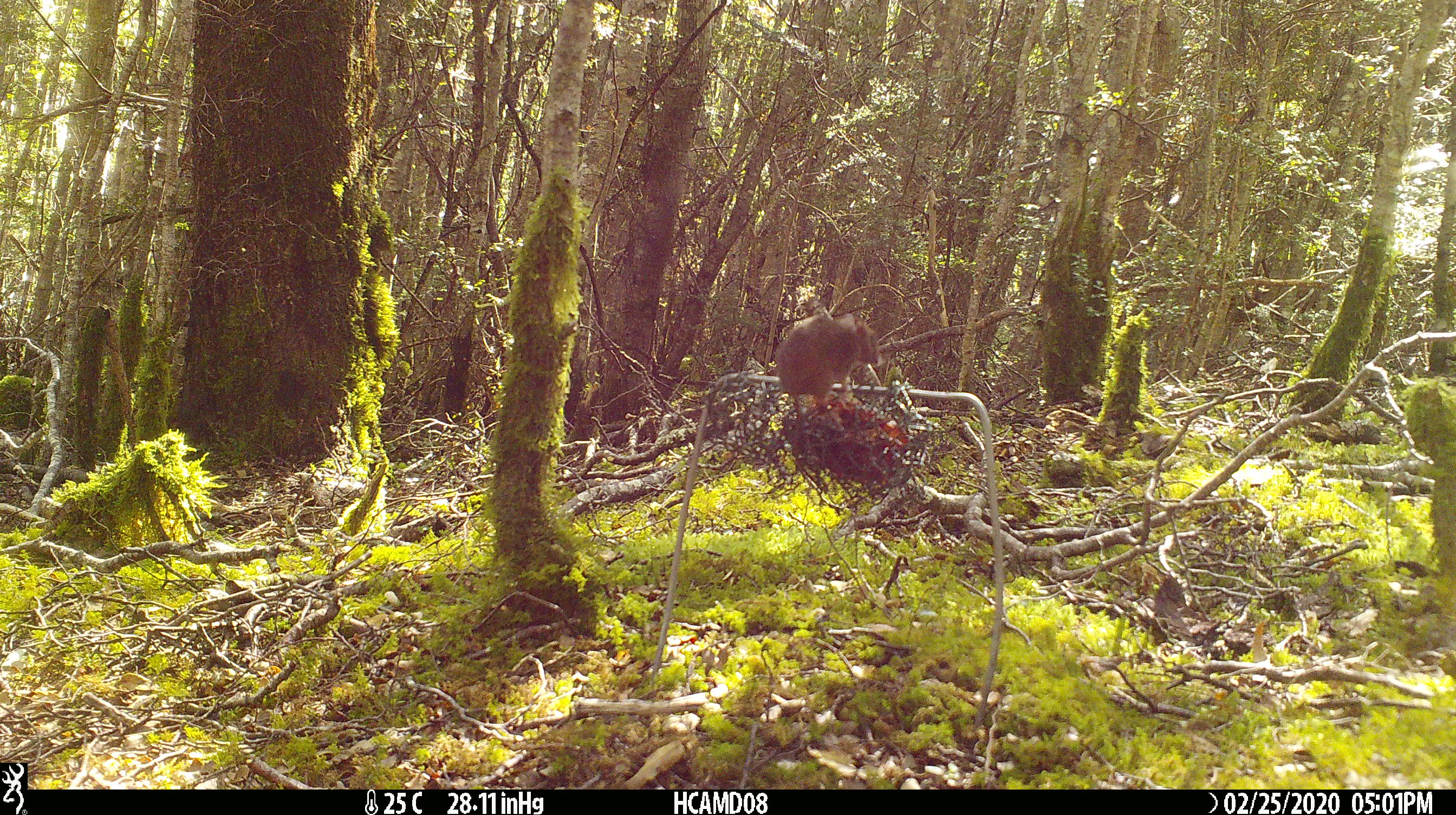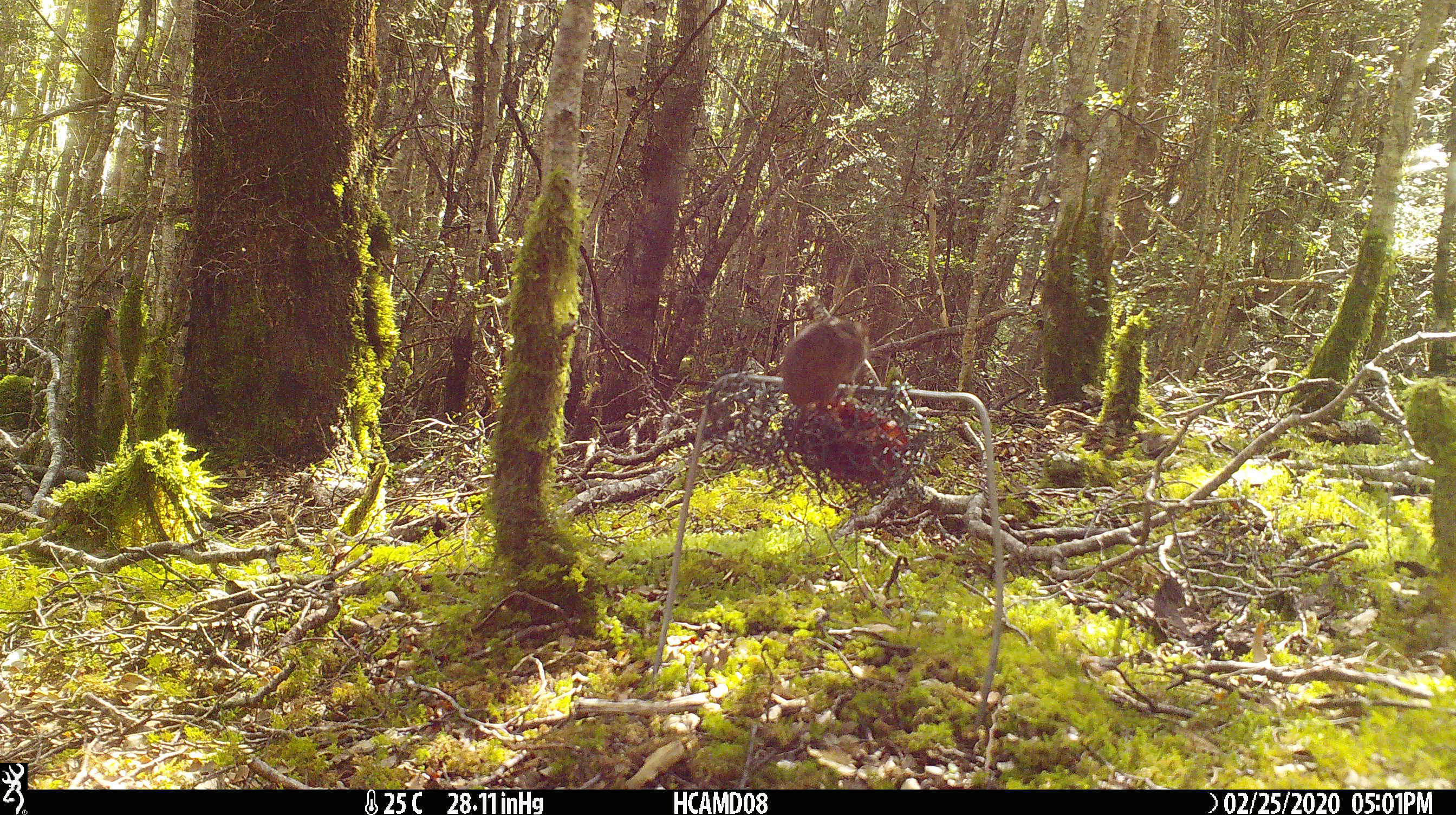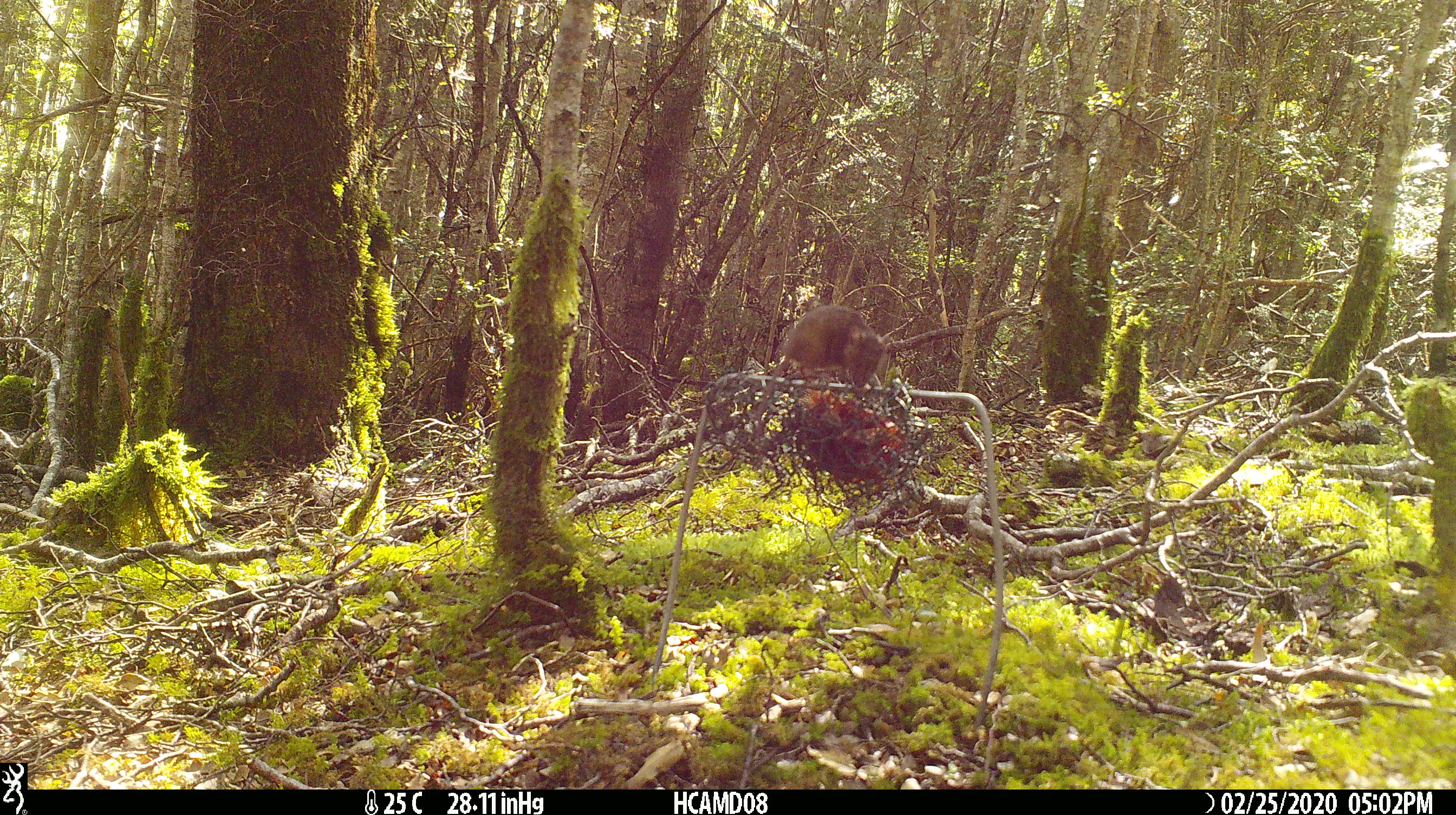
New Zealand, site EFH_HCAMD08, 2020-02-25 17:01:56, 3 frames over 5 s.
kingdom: Animalia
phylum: Chordata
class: Mammalia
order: Rodentia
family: Muridae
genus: Mus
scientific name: Mus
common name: mouse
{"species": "mouse (Mus)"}